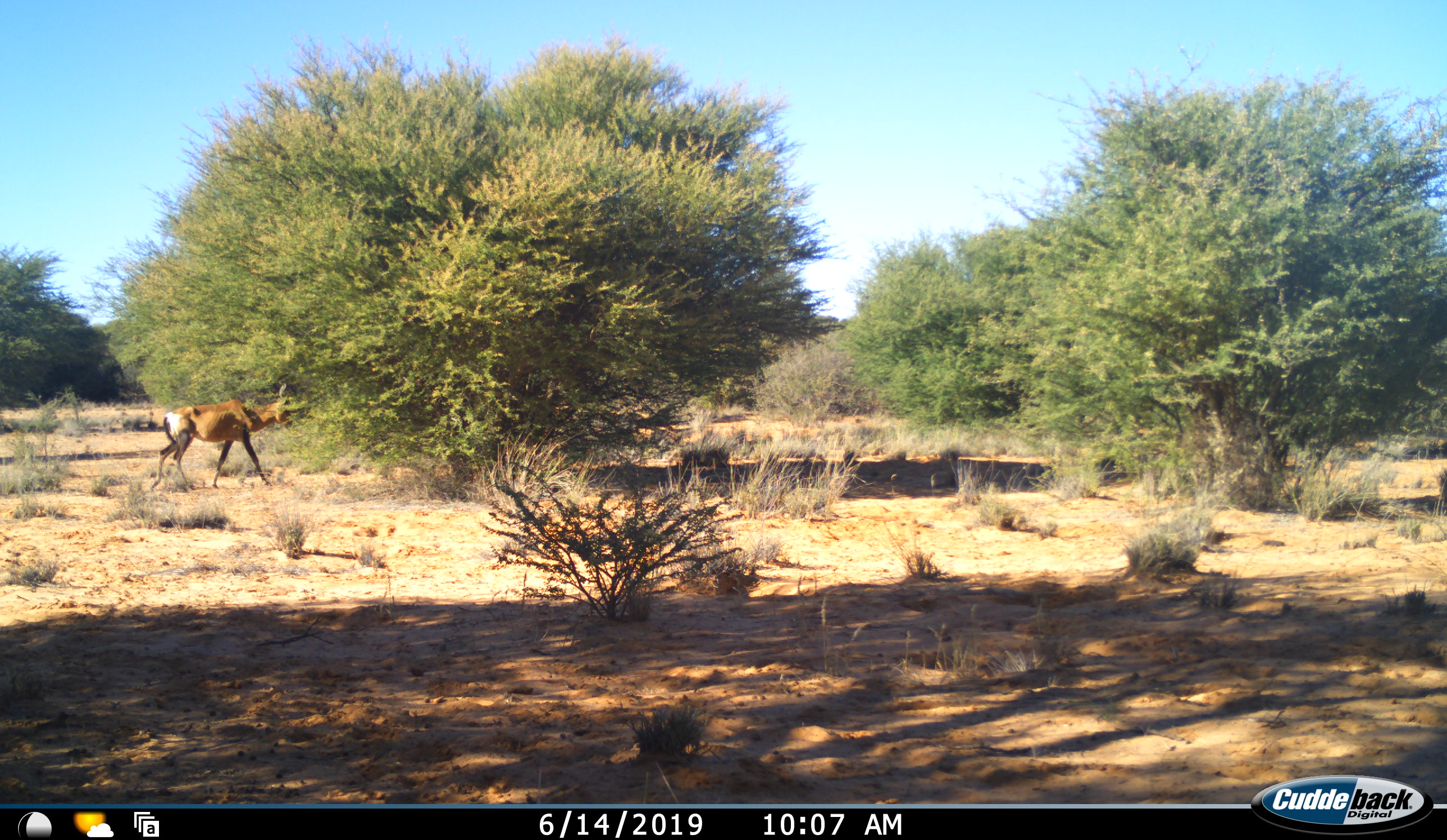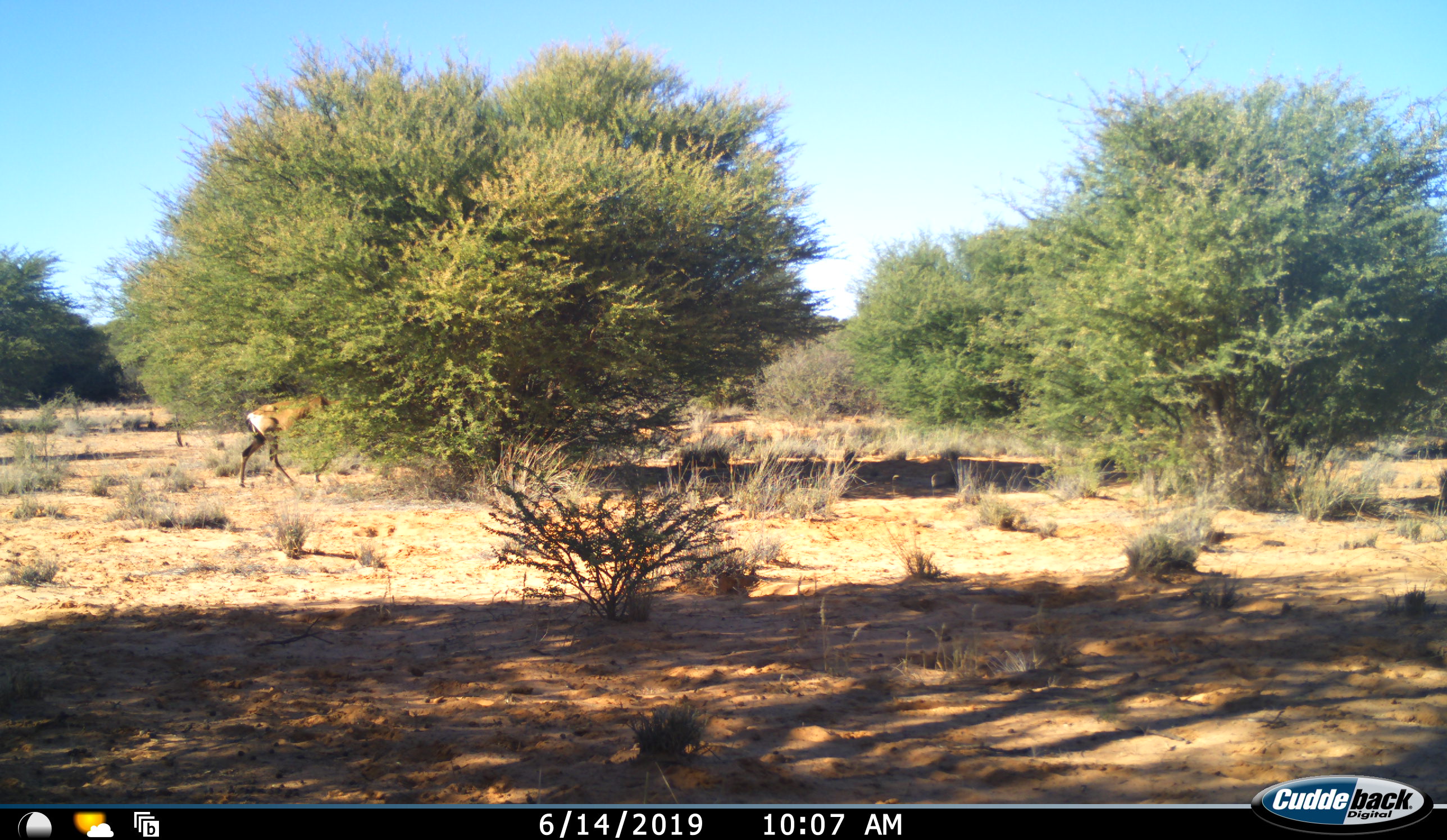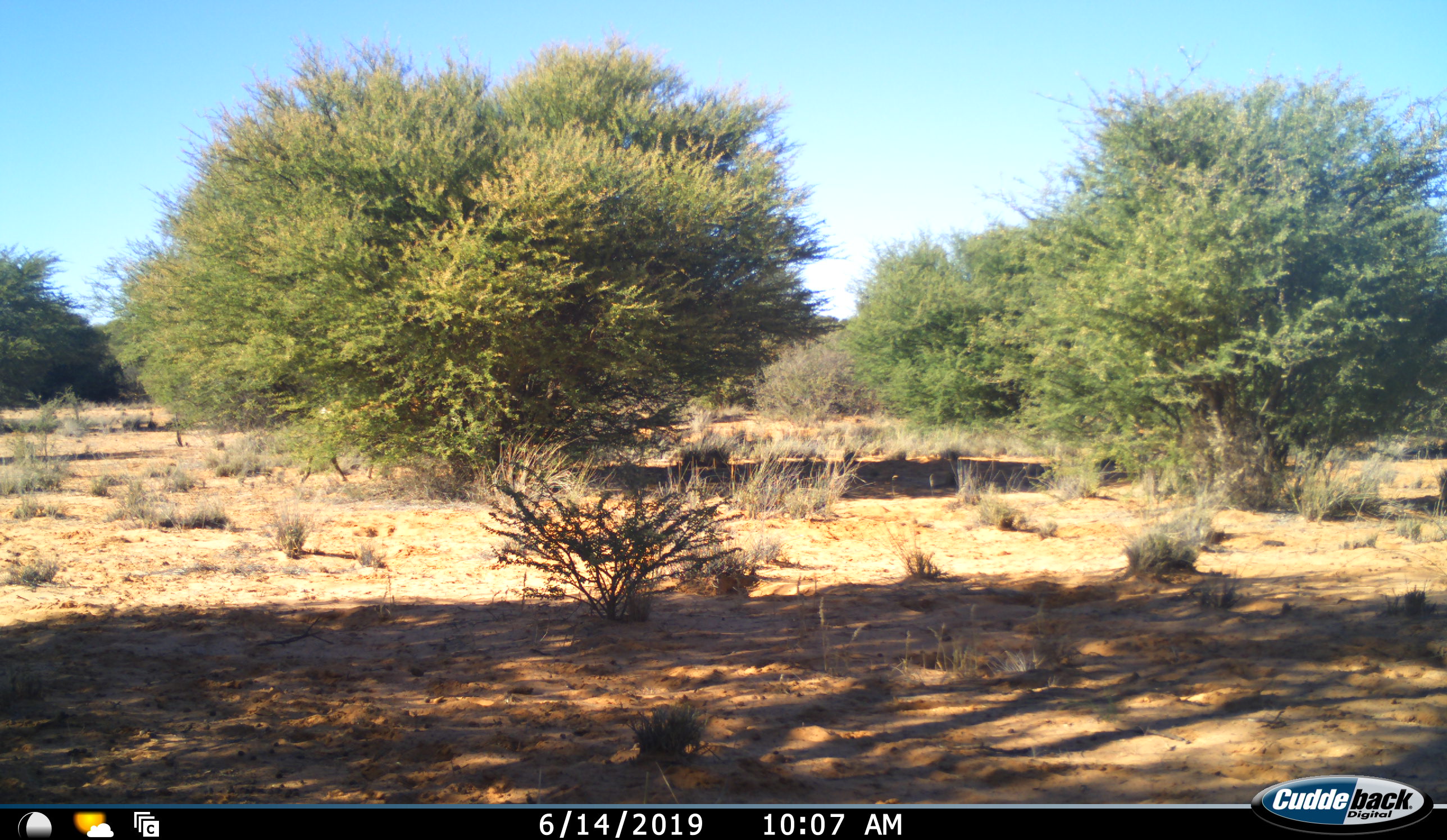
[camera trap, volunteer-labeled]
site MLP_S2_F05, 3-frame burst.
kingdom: Animalia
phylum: Chordata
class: Mammalia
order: Artiodactyla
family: Bovidae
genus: Alcelaphus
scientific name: Alcelaphus buselaphus caama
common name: red hartebeest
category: hartebeestred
Hartebeestred (red hartebeest) (Alcelaphus buselaphus caama), count 1. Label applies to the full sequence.